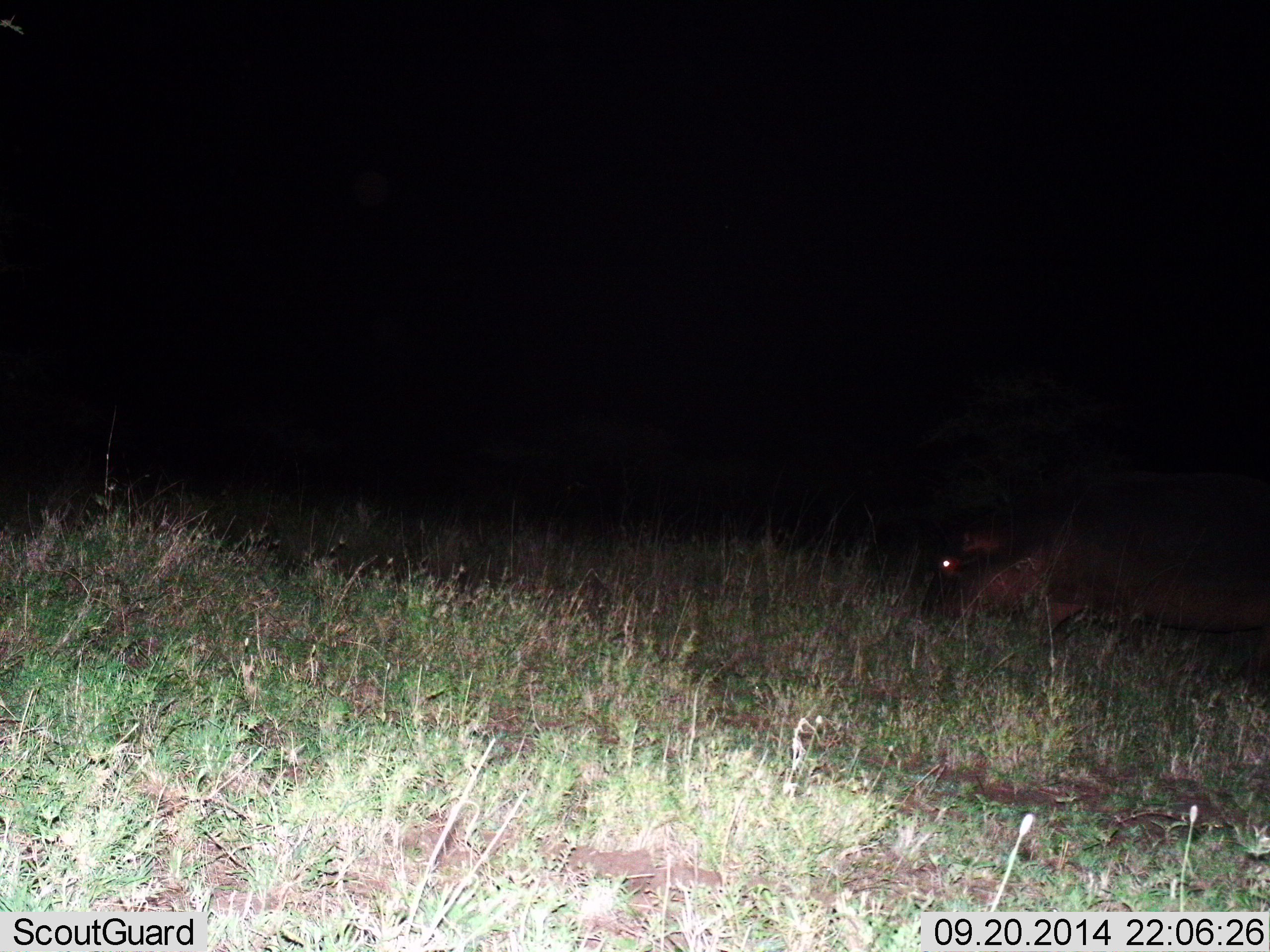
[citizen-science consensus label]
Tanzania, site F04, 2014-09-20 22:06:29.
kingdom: Animalia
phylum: Chordata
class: Mammalia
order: Artiodactyla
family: Hippopotamidae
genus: Hippopotamus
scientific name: Hippopotamus amphibius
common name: hippopotamus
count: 1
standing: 10%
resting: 0%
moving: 60%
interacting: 0%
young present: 0%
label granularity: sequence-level